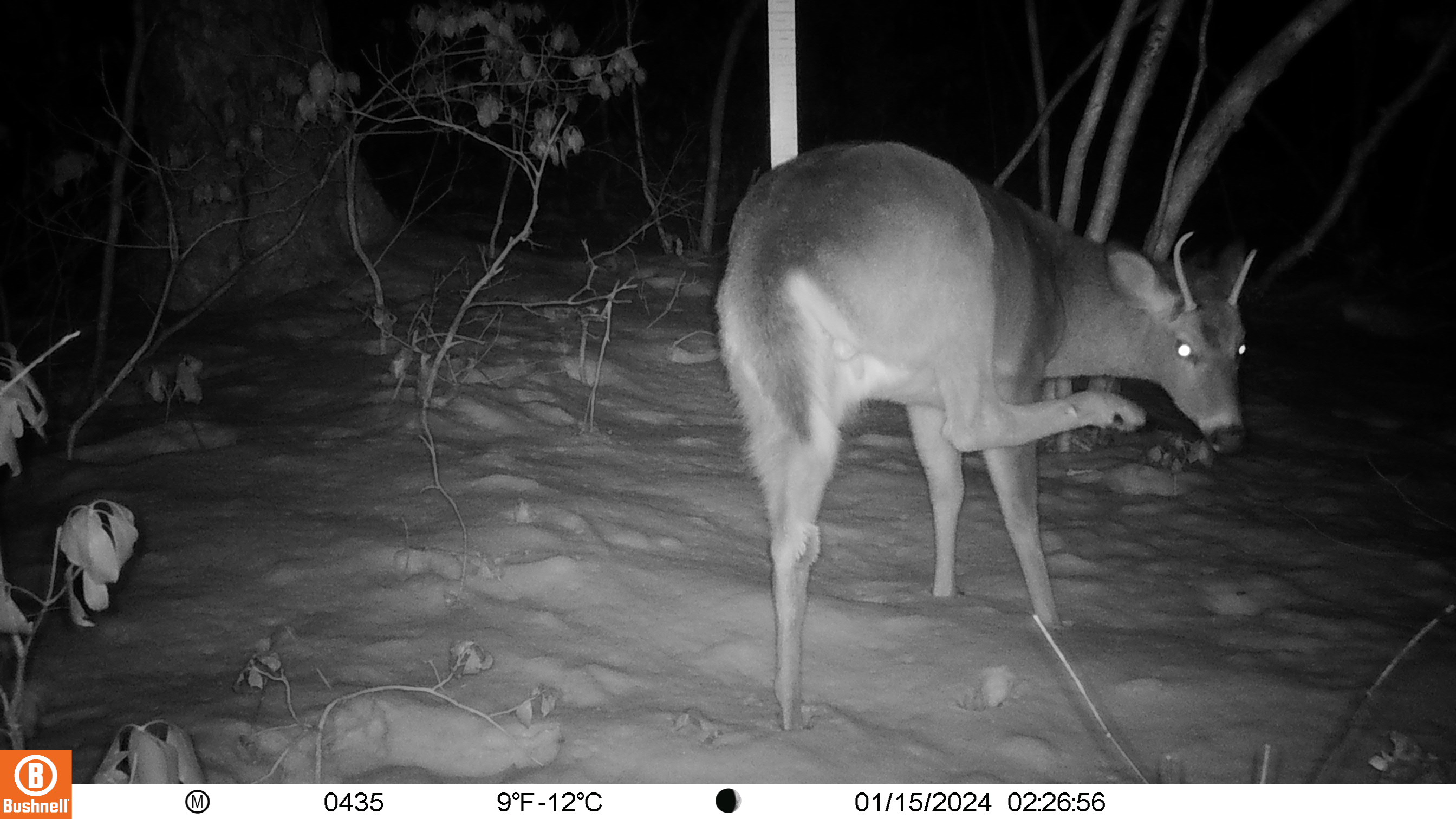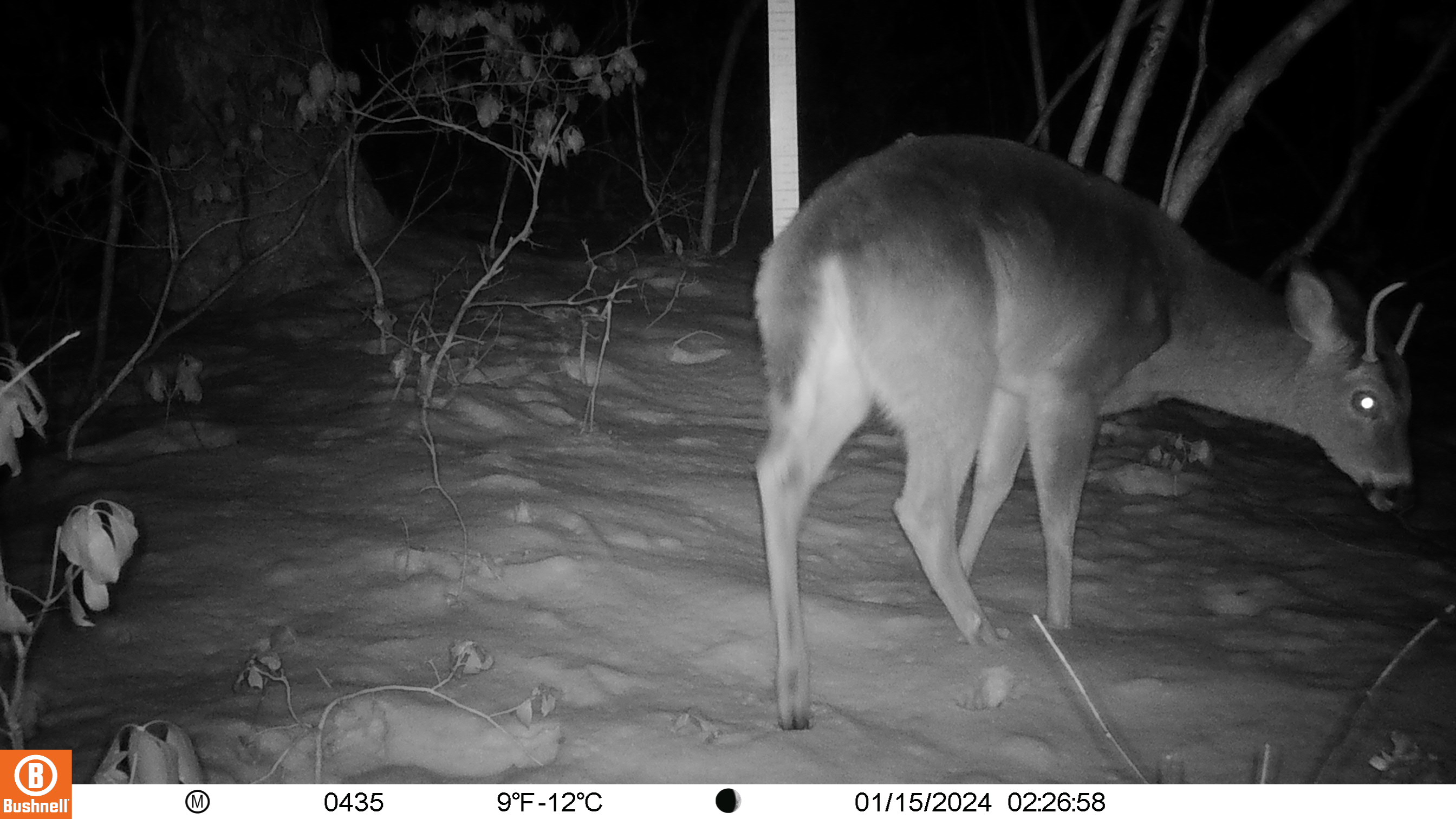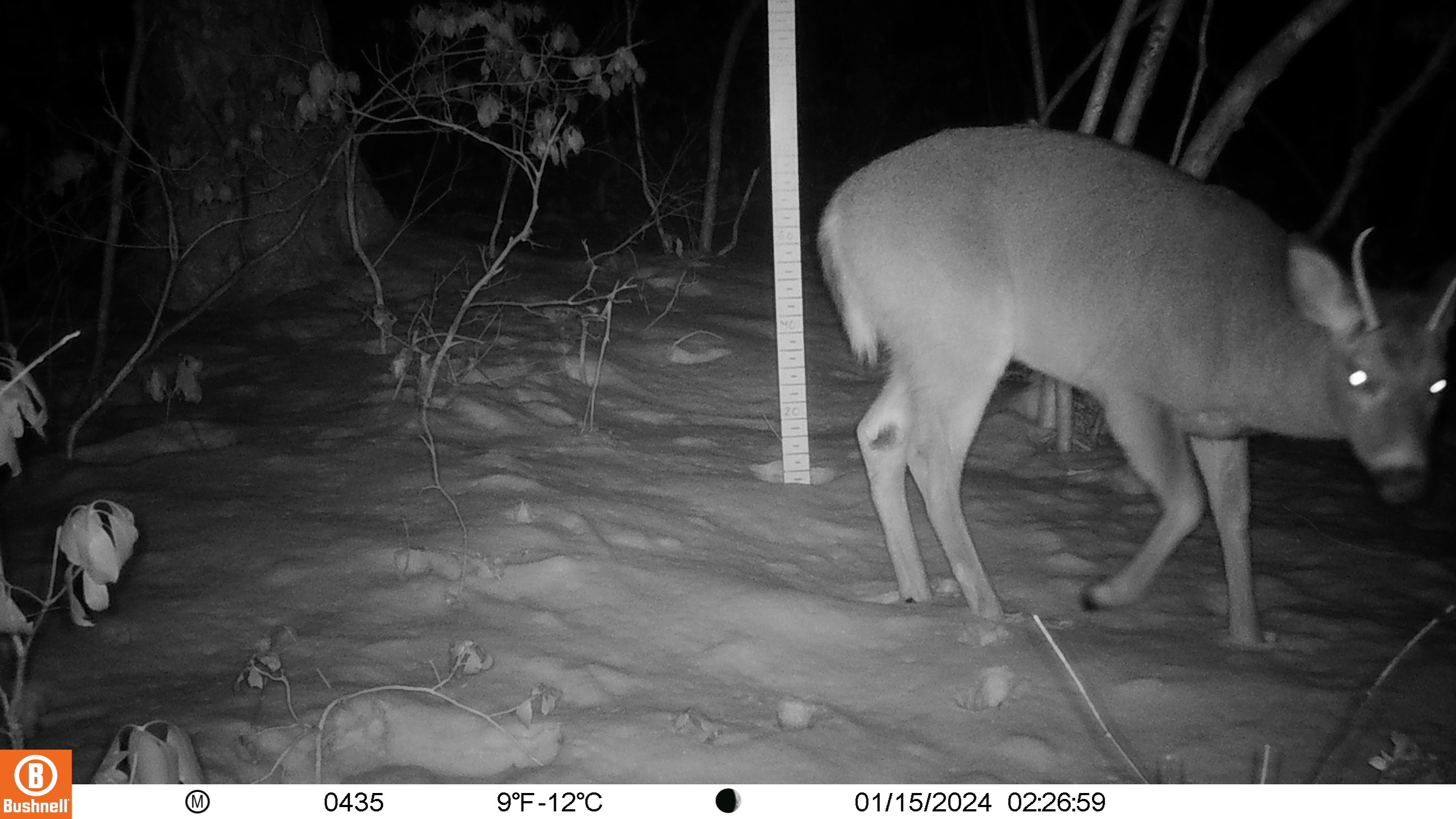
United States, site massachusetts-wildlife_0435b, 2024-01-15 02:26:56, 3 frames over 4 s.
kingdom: Animalia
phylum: Chordata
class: Mammalia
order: Artiodactyla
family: Cervidae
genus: Odocoileus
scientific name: Odocoileus virginianus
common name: white-tailed deer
White-tailed deer (Odocoileus virginianus).